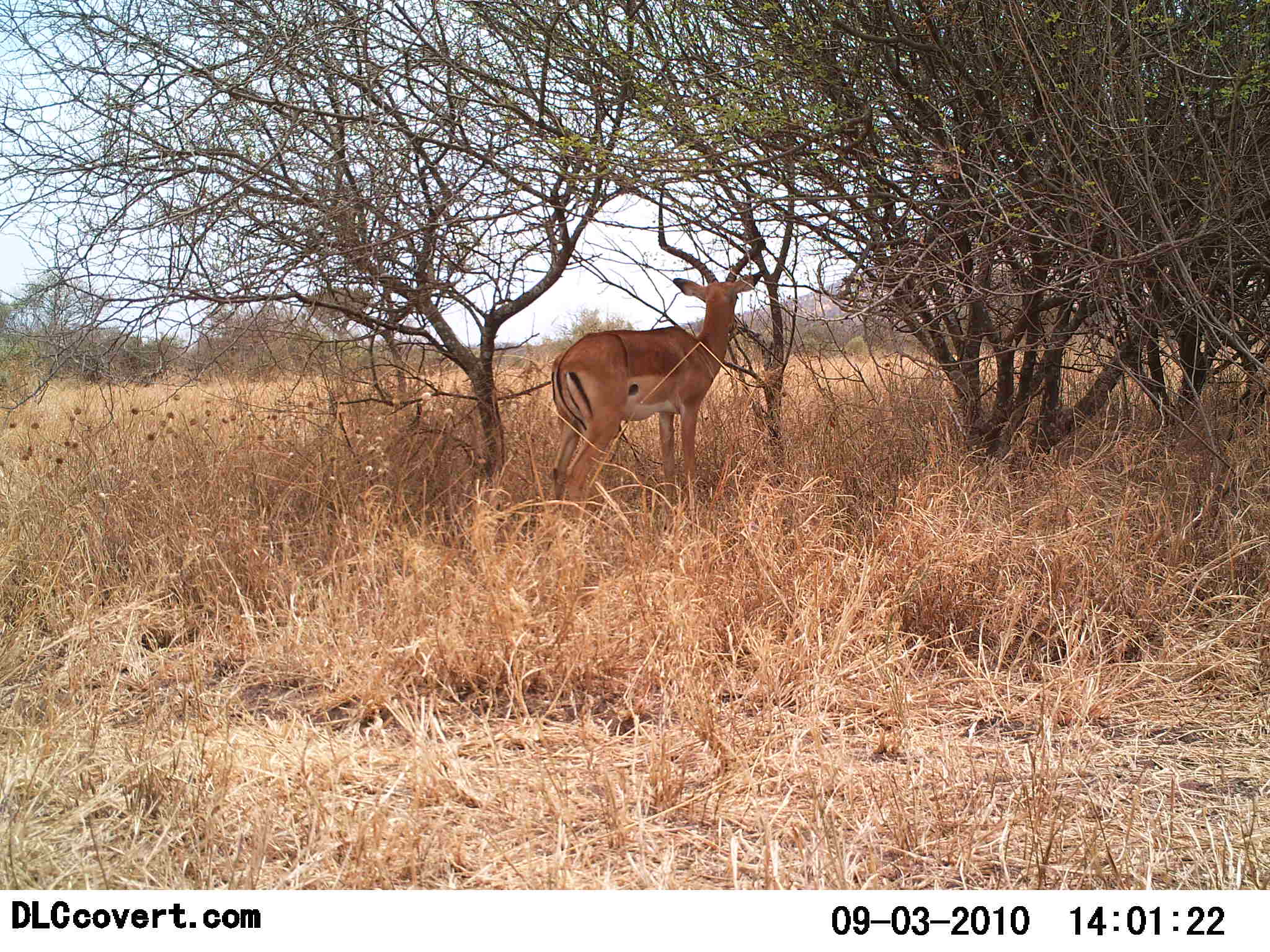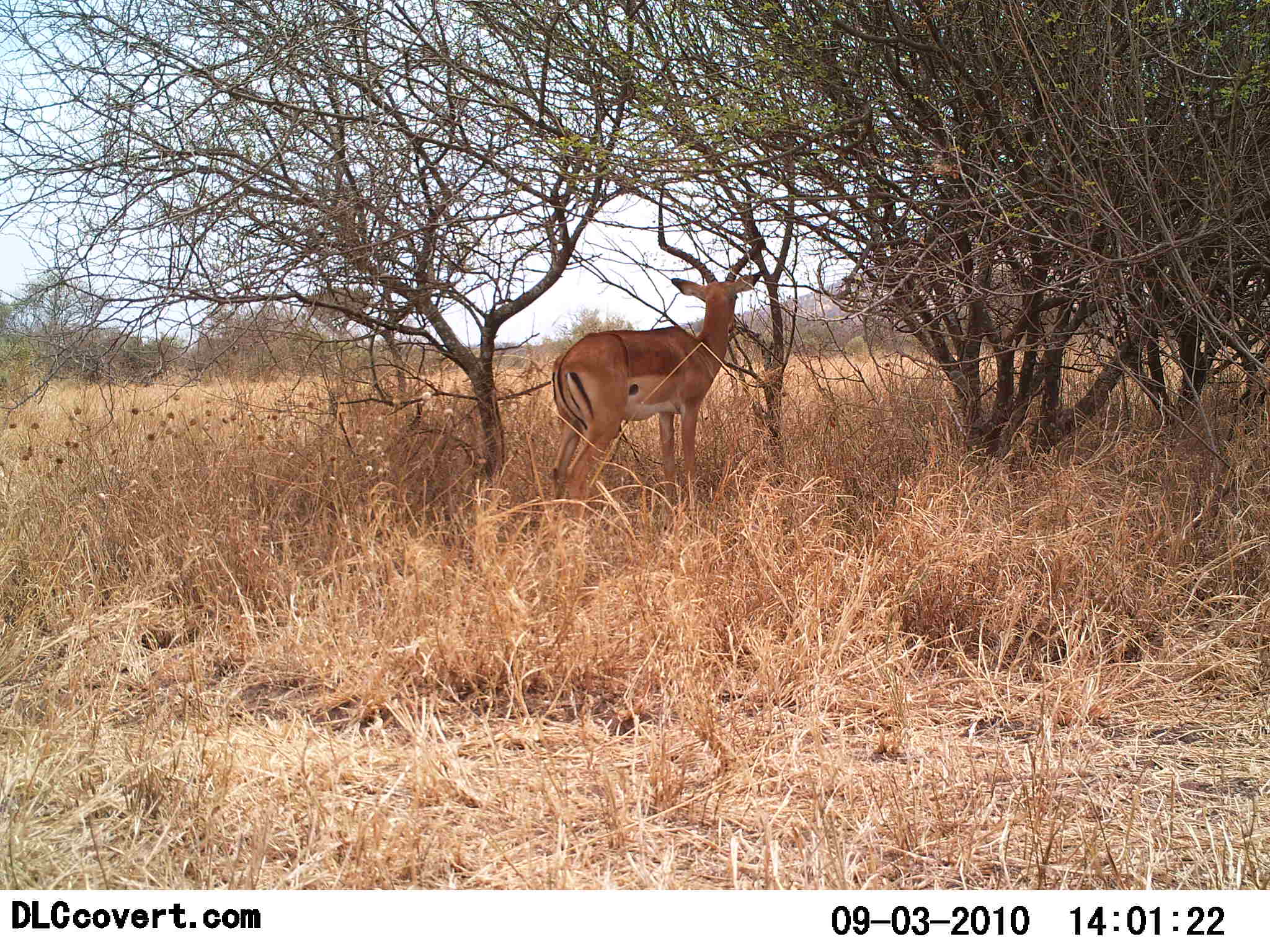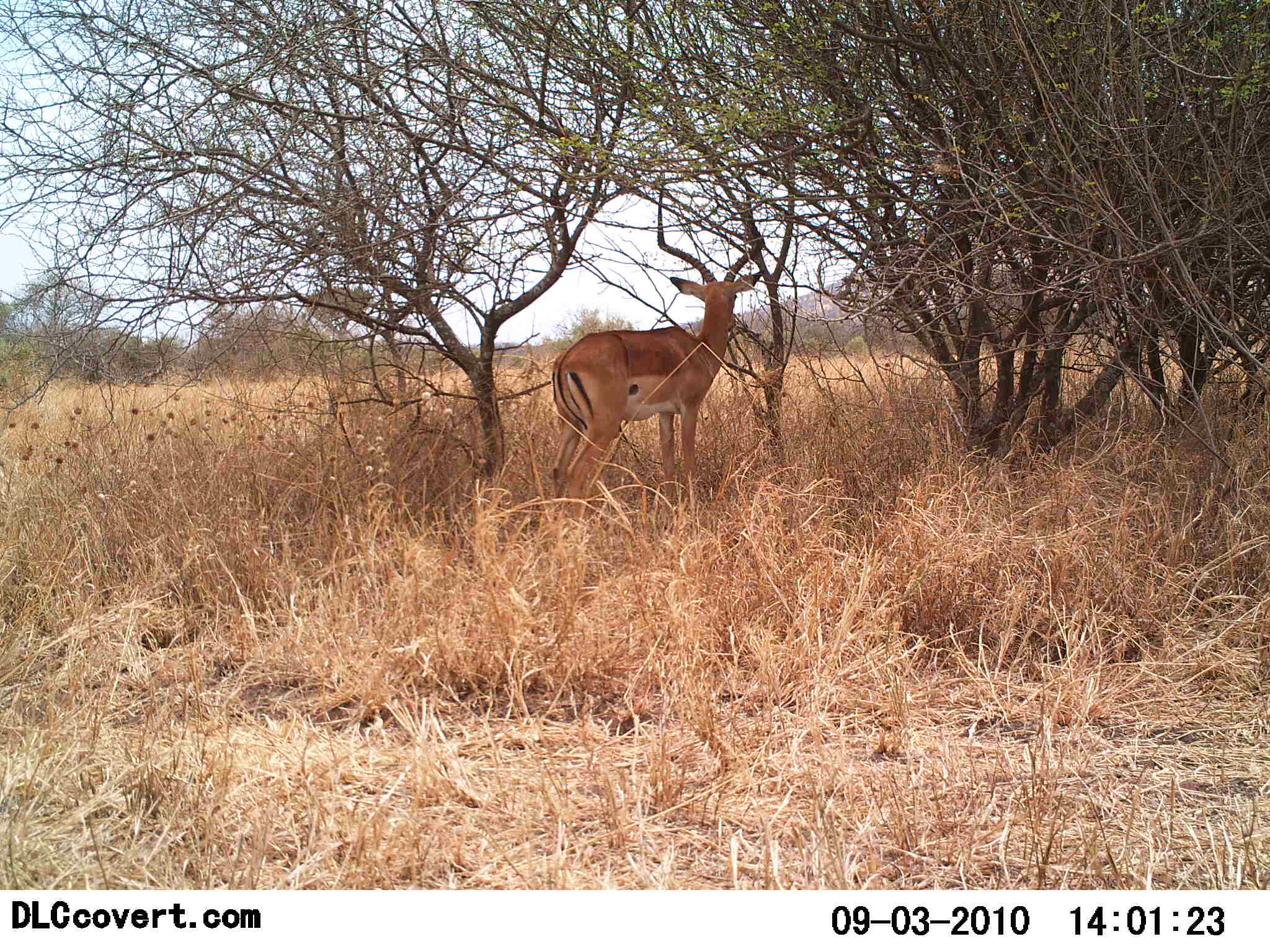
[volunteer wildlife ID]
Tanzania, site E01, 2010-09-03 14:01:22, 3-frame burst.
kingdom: Animalia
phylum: Chordata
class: Mammalia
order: Artiodactyla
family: Bovidae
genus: Aepyceros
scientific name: Aepyceros melampus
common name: impala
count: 1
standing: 92%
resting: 8%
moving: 0%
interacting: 0%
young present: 0%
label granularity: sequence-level